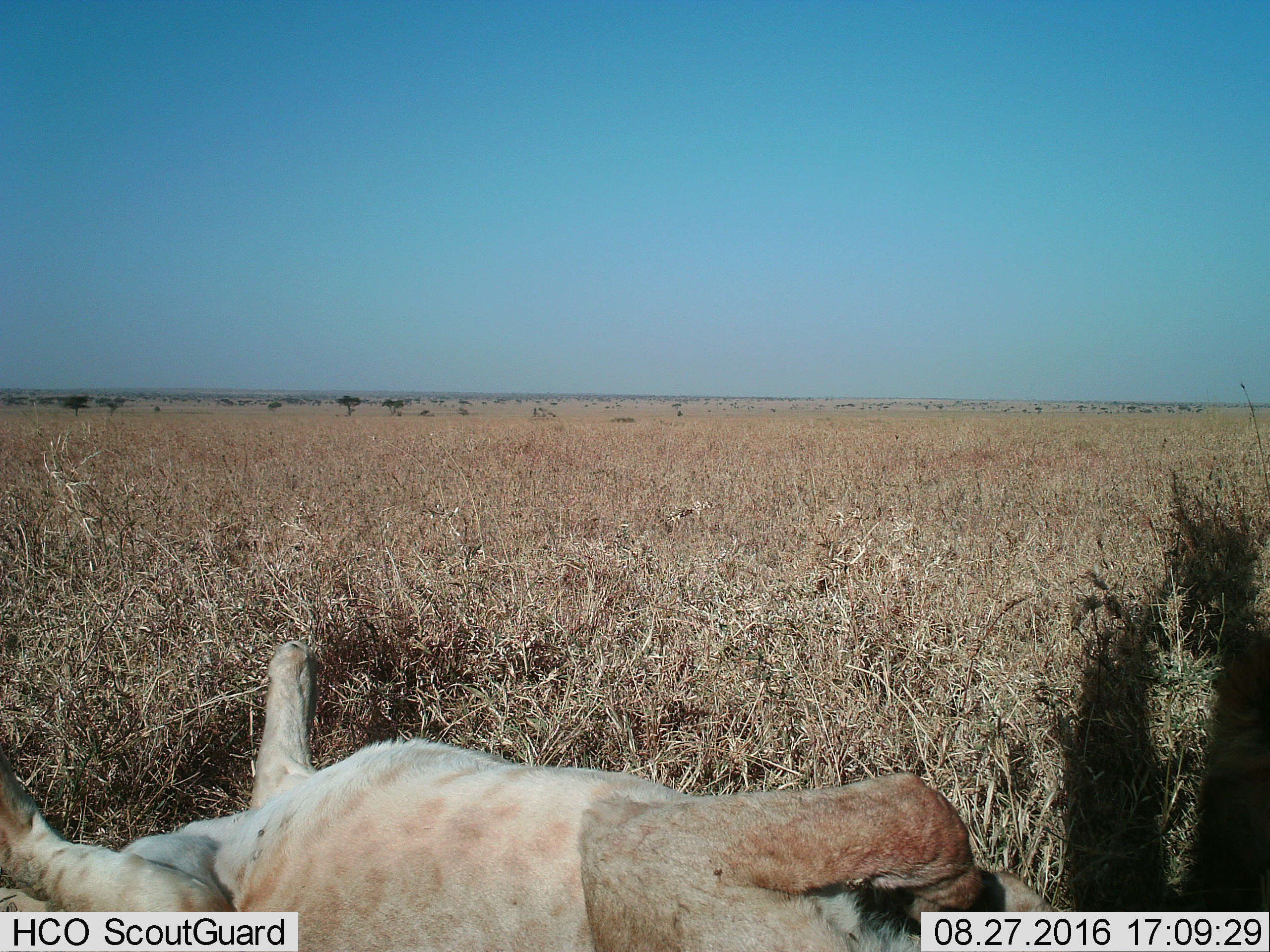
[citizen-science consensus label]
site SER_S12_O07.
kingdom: Animalia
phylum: Chordata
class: Mammalia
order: Carnivora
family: Felidae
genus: Panthera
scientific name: Panthera leo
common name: lion female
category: lionfemale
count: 1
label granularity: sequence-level